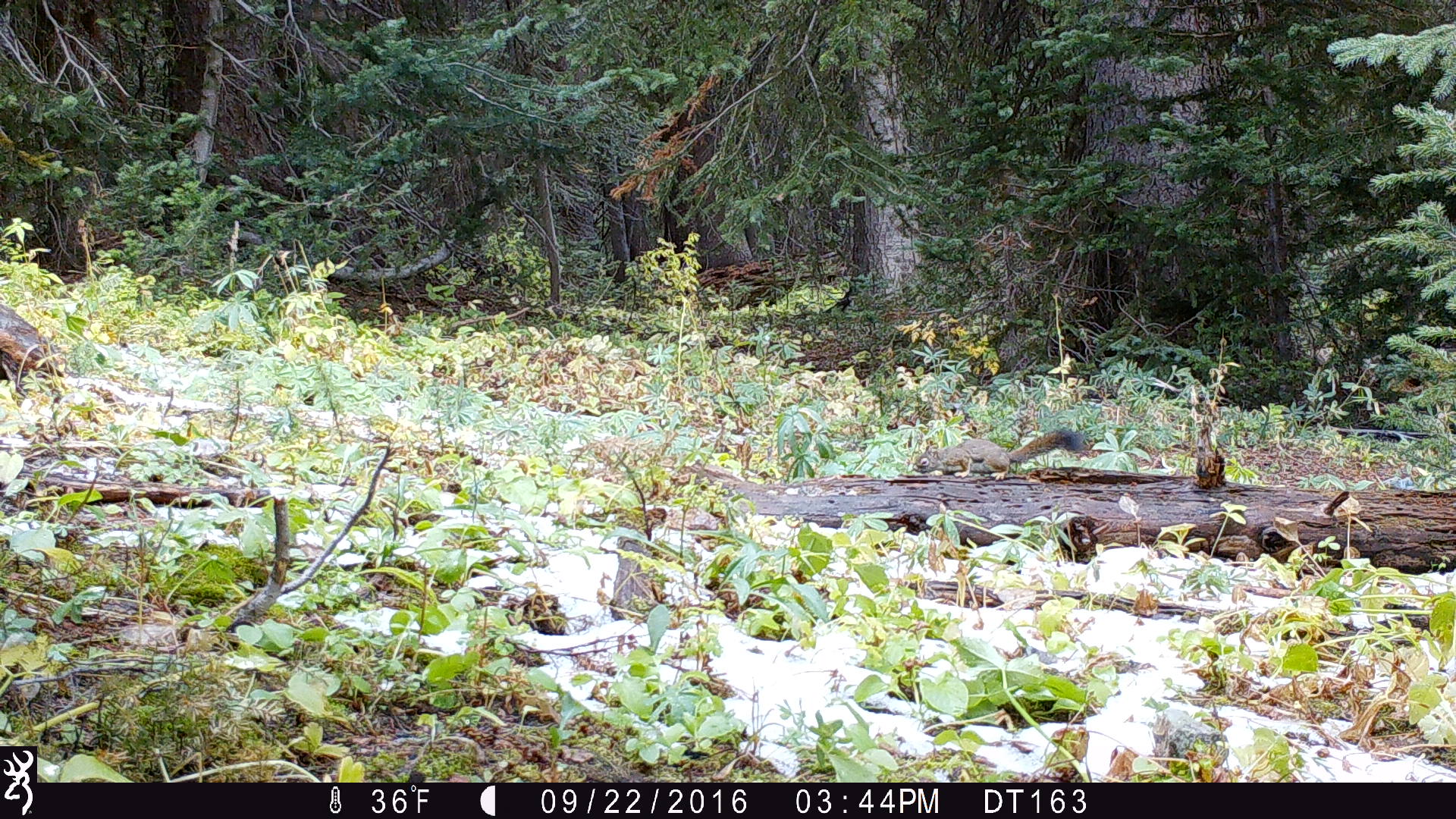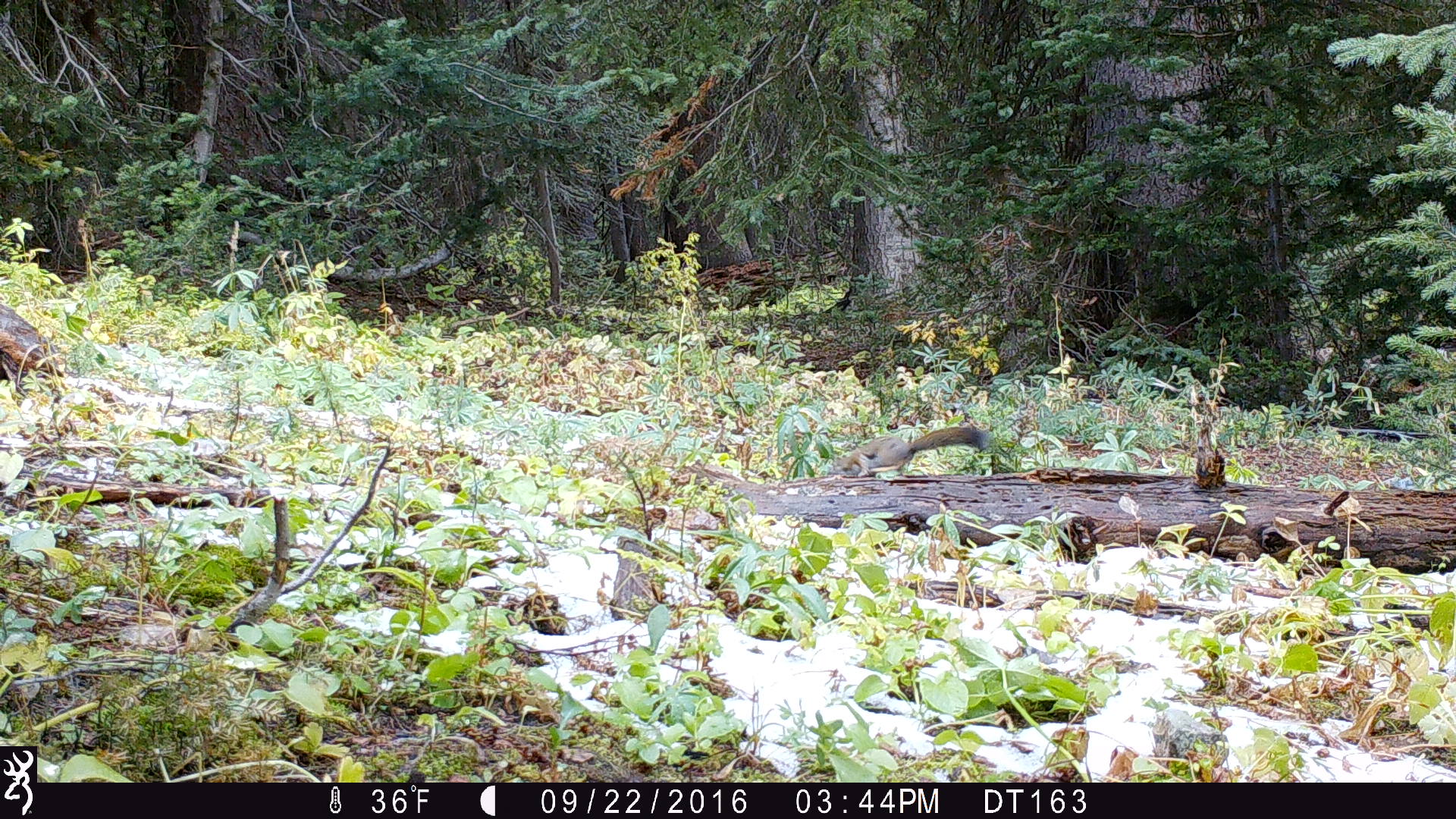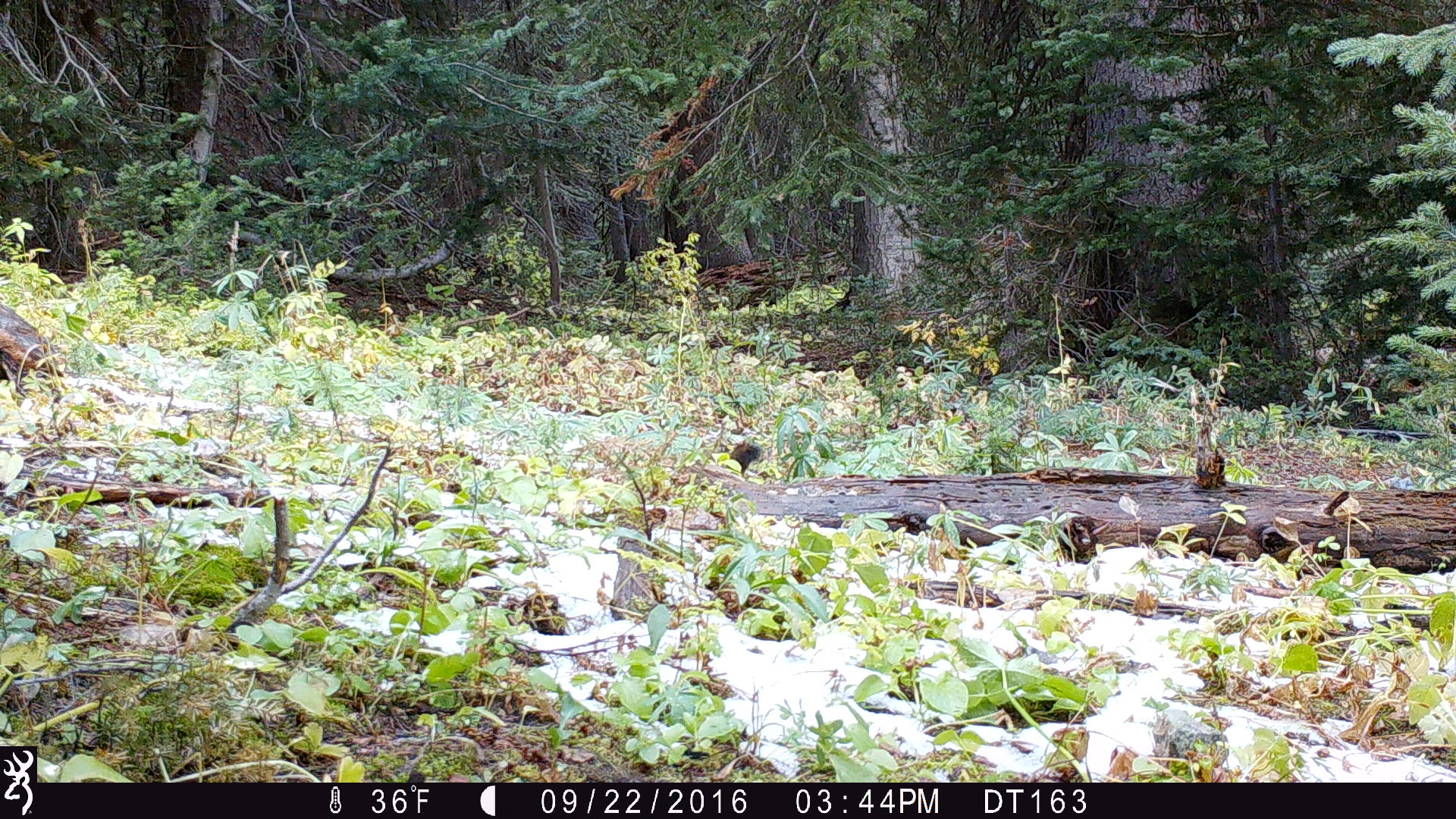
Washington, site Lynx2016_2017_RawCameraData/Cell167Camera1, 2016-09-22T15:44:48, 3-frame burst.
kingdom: Animalia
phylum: Chordata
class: Mammalia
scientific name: Mammalia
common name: small mammal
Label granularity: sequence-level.